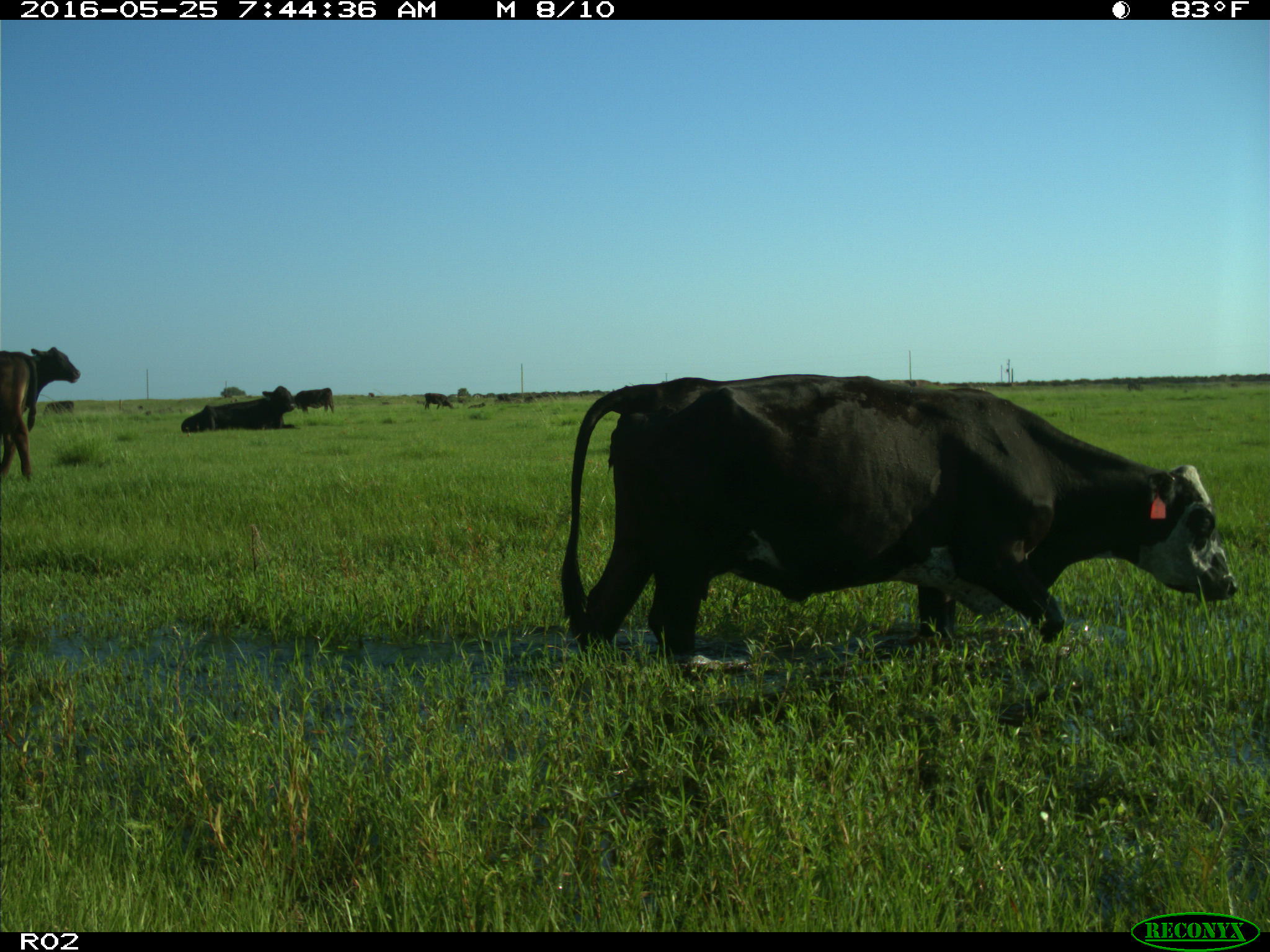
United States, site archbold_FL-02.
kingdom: Animalia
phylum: Chordata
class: Mammalia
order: Artiodactyla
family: Bovidae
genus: Bos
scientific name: Bos taurus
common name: domestic cow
Bos taurus (domestic cow).